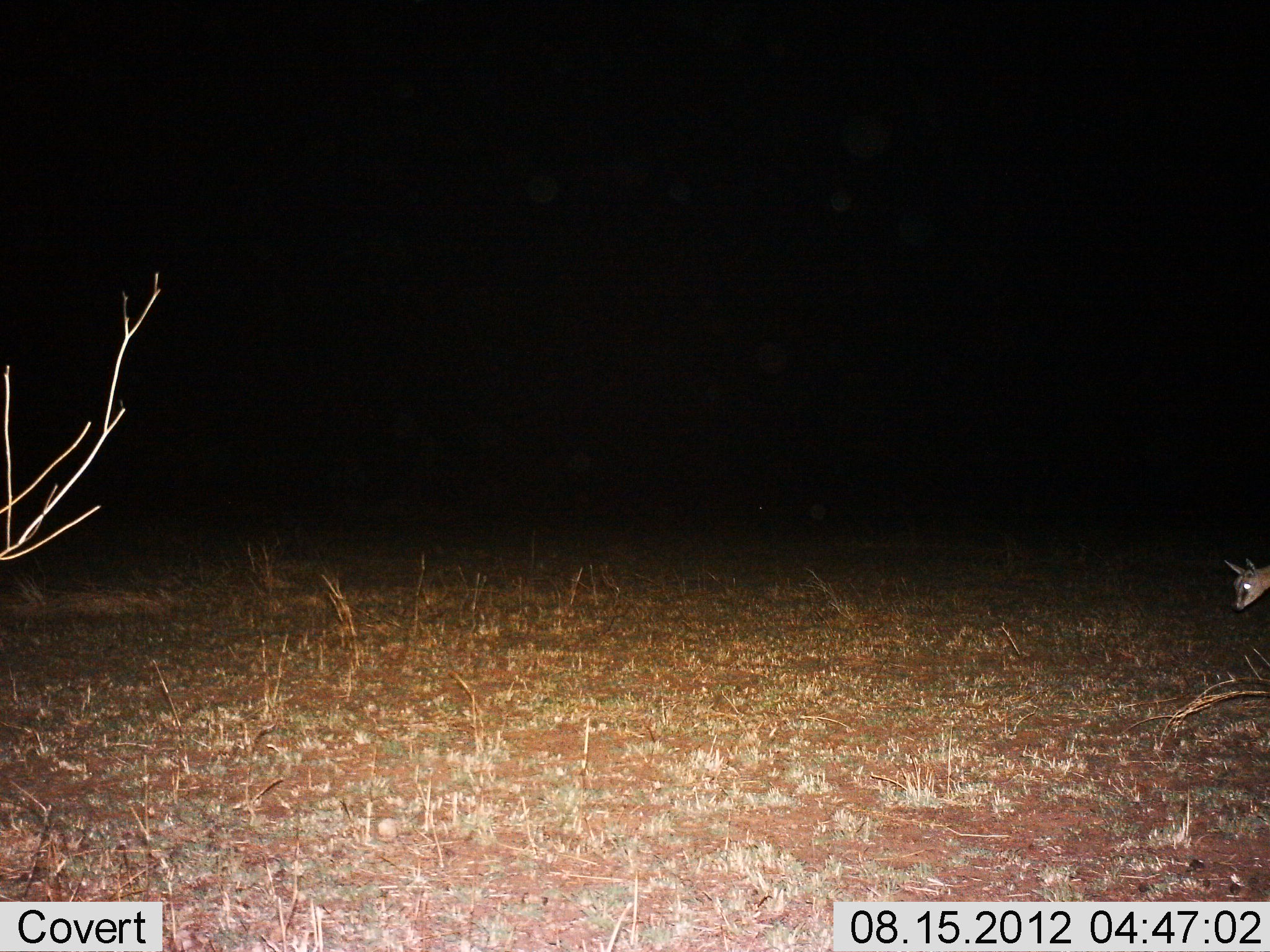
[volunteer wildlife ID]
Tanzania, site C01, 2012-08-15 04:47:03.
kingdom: Animalia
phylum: Chordata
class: Mammalia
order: Artiodactyla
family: Bovidae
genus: Madoqua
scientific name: Madoqua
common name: dikdik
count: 1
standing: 60%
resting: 0%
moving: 30%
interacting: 0%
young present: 0%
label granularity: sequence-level